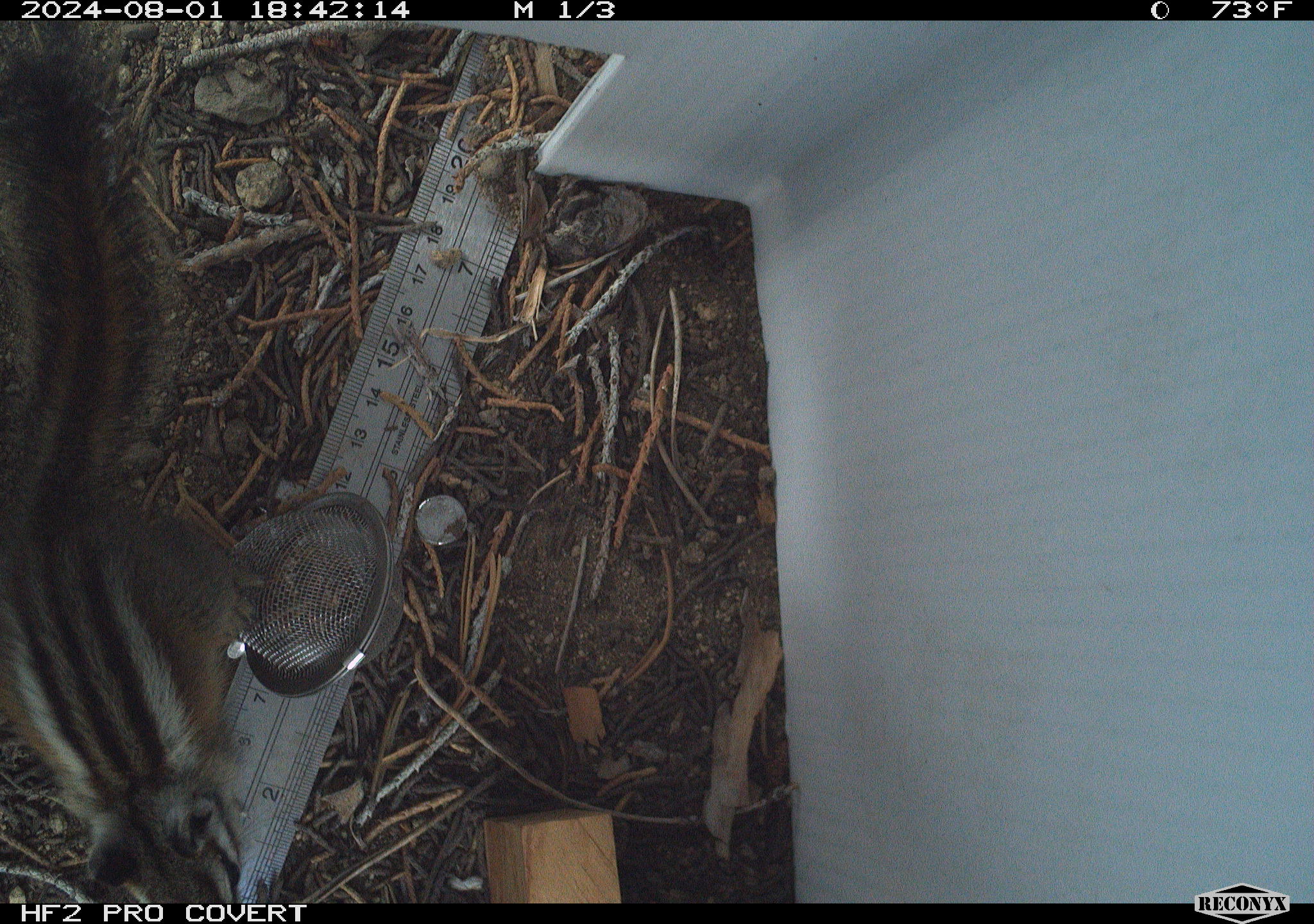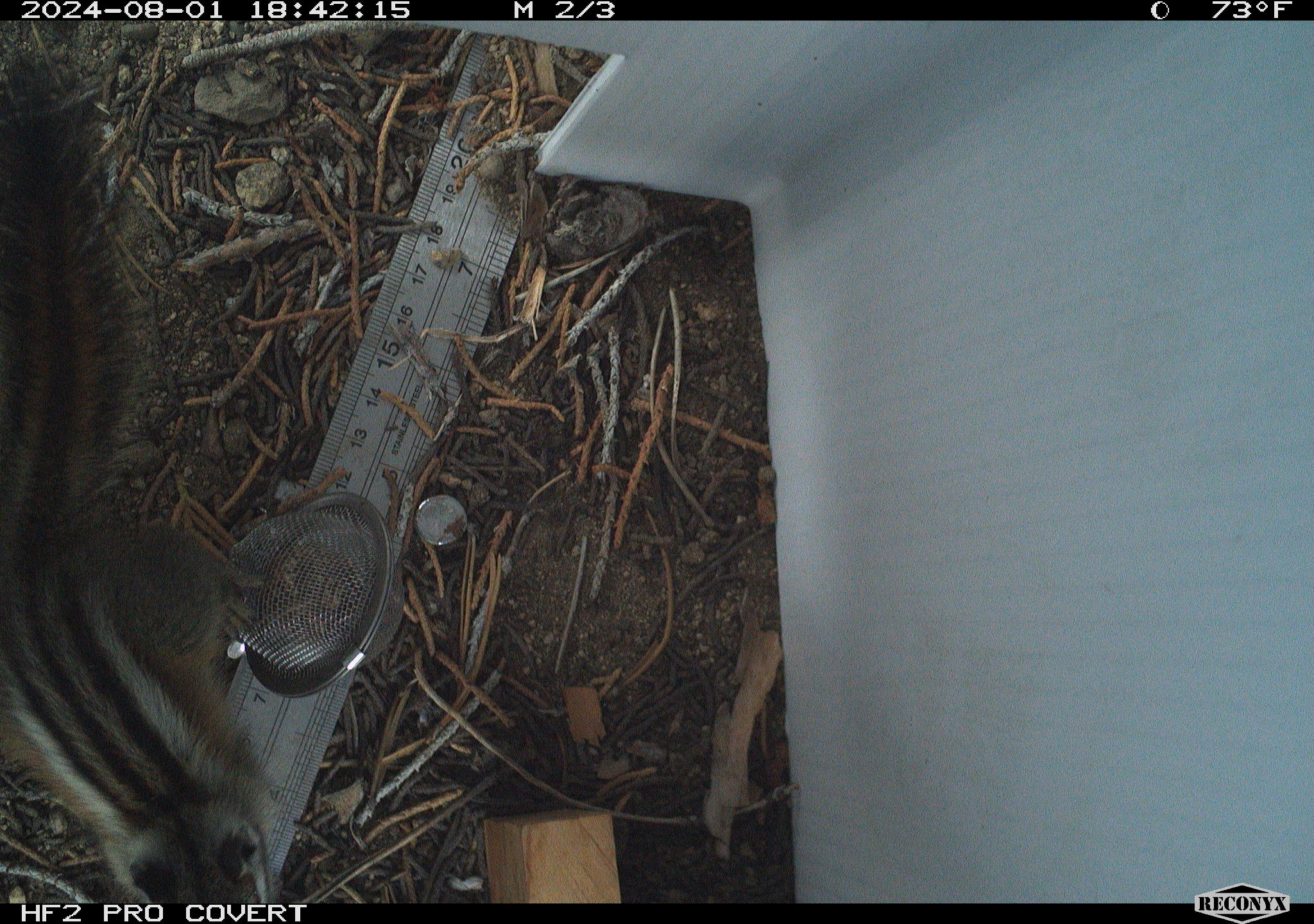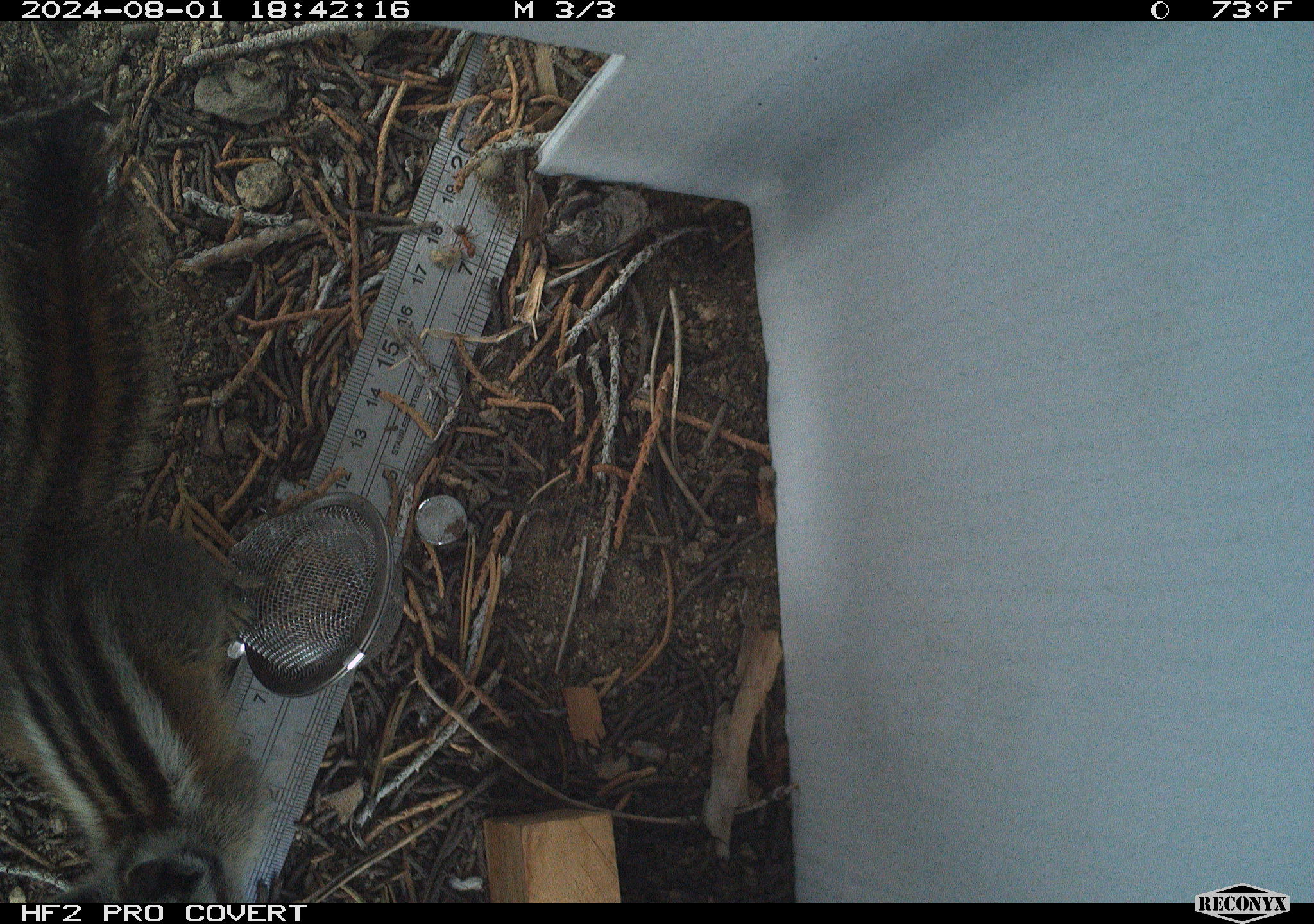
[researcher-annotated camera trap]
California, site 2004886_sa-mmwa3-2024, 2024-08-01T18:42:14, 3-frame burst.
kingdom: Animalia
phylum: Chordata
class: Mammalia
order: Rodentia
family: Sciuridae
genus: Neotamias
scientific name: Neotamias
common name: western chipmunks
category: neotamias species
Neotamias species (western chipmunks) (Neotamias).